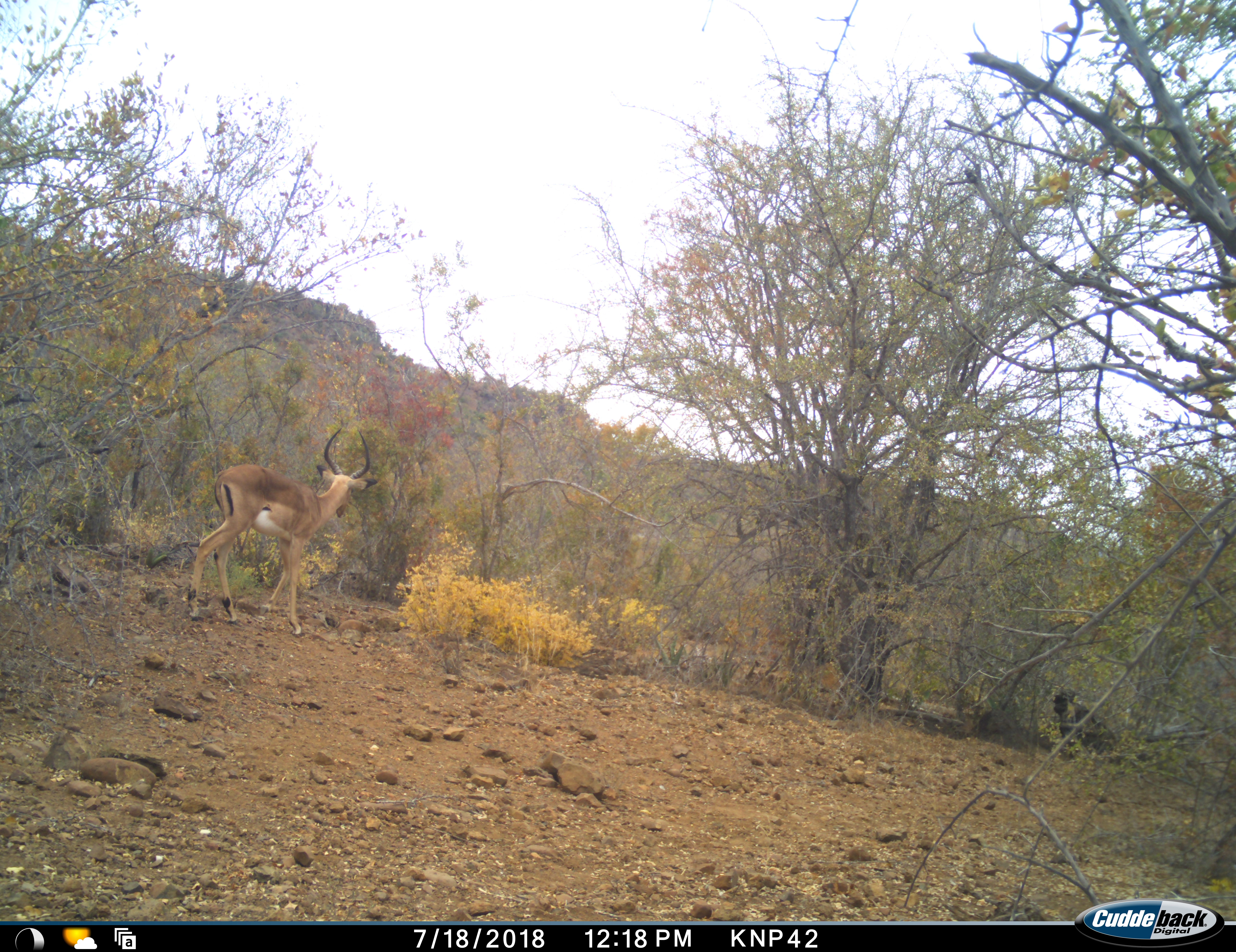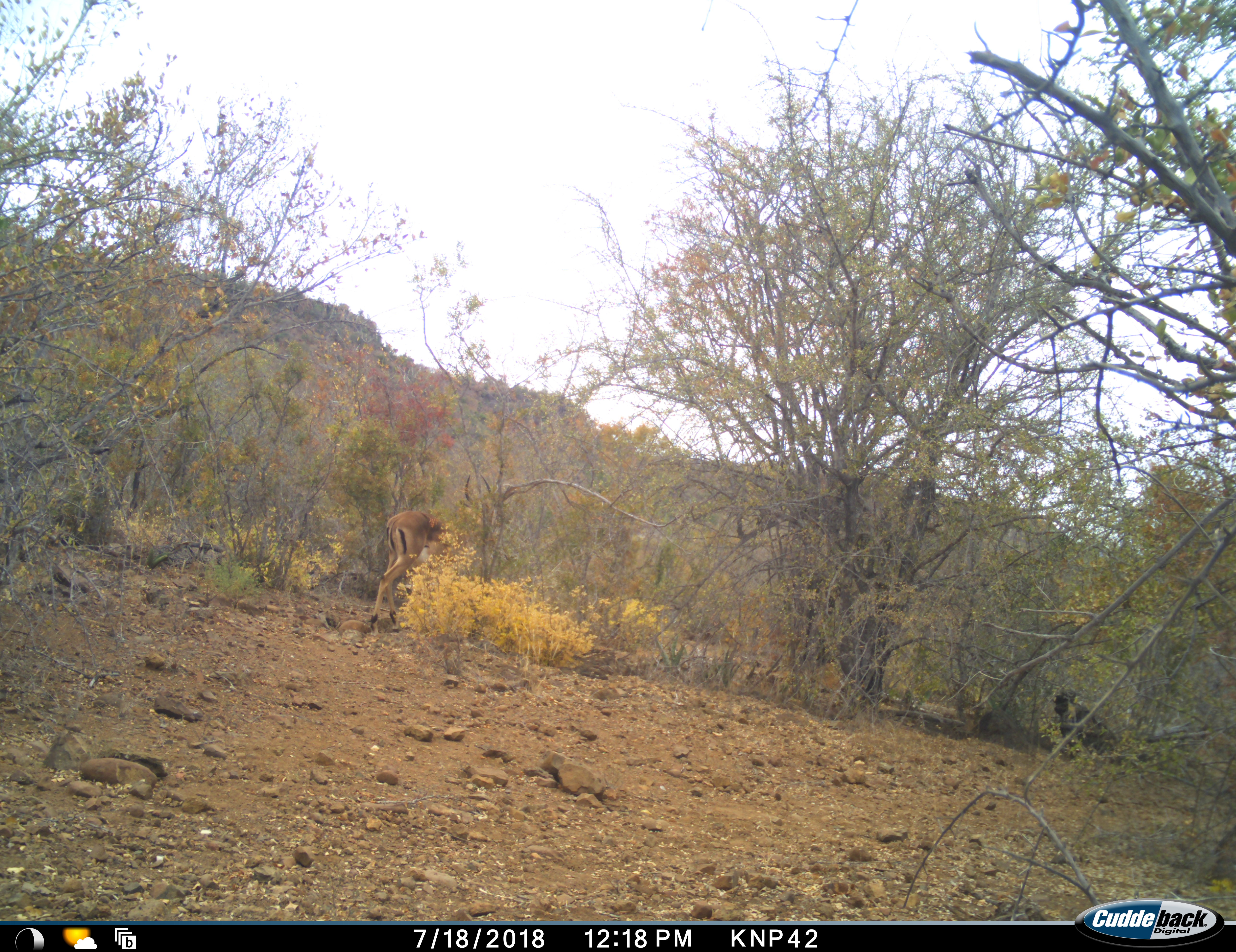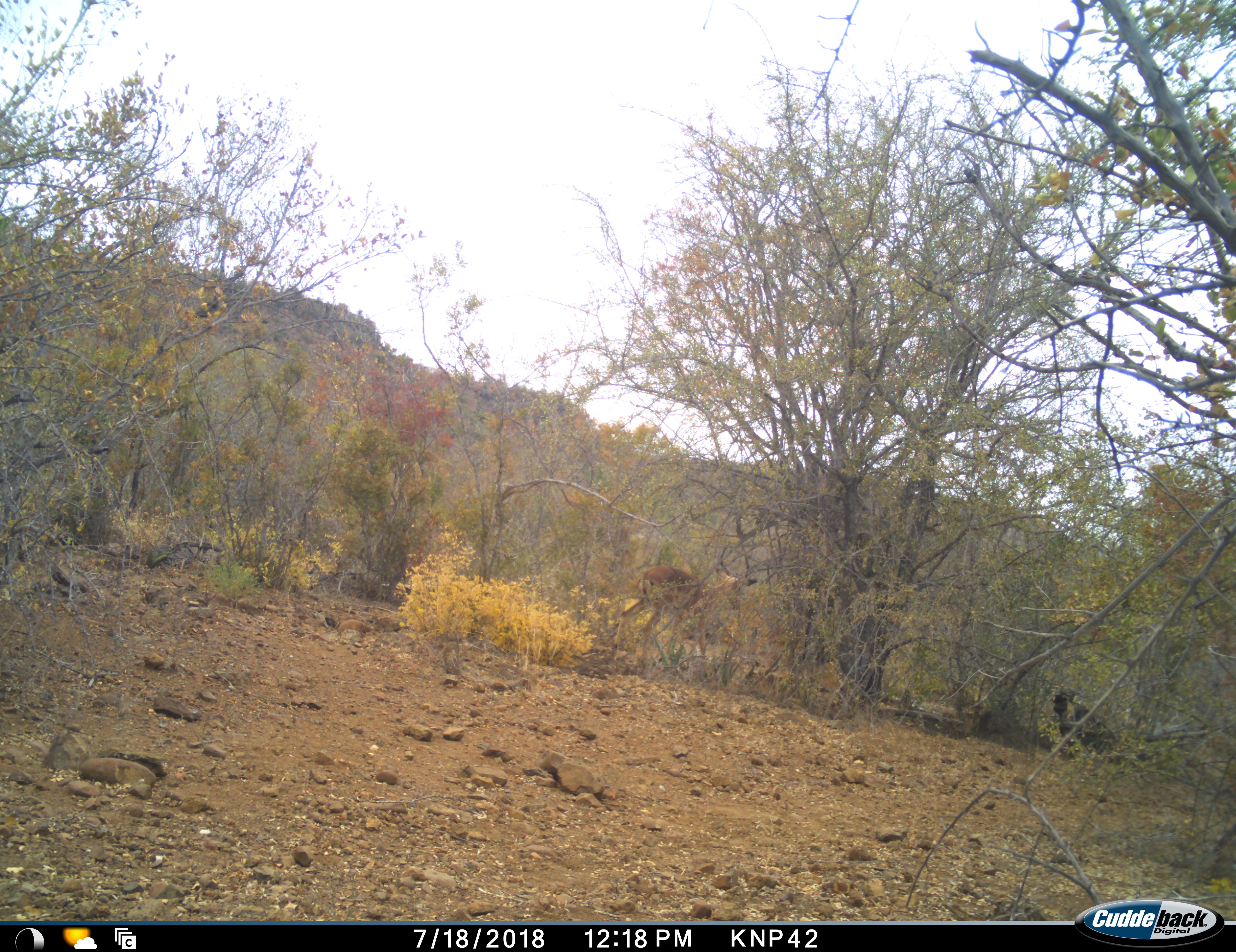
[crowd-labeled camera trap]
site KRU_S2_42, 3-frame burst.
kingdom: Animalia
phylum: Chordata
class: Mammalia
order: Artiodactyla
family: Bovidae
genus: Aepyceros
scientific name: Aepyceros melampus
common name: impala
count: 1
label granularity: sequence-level